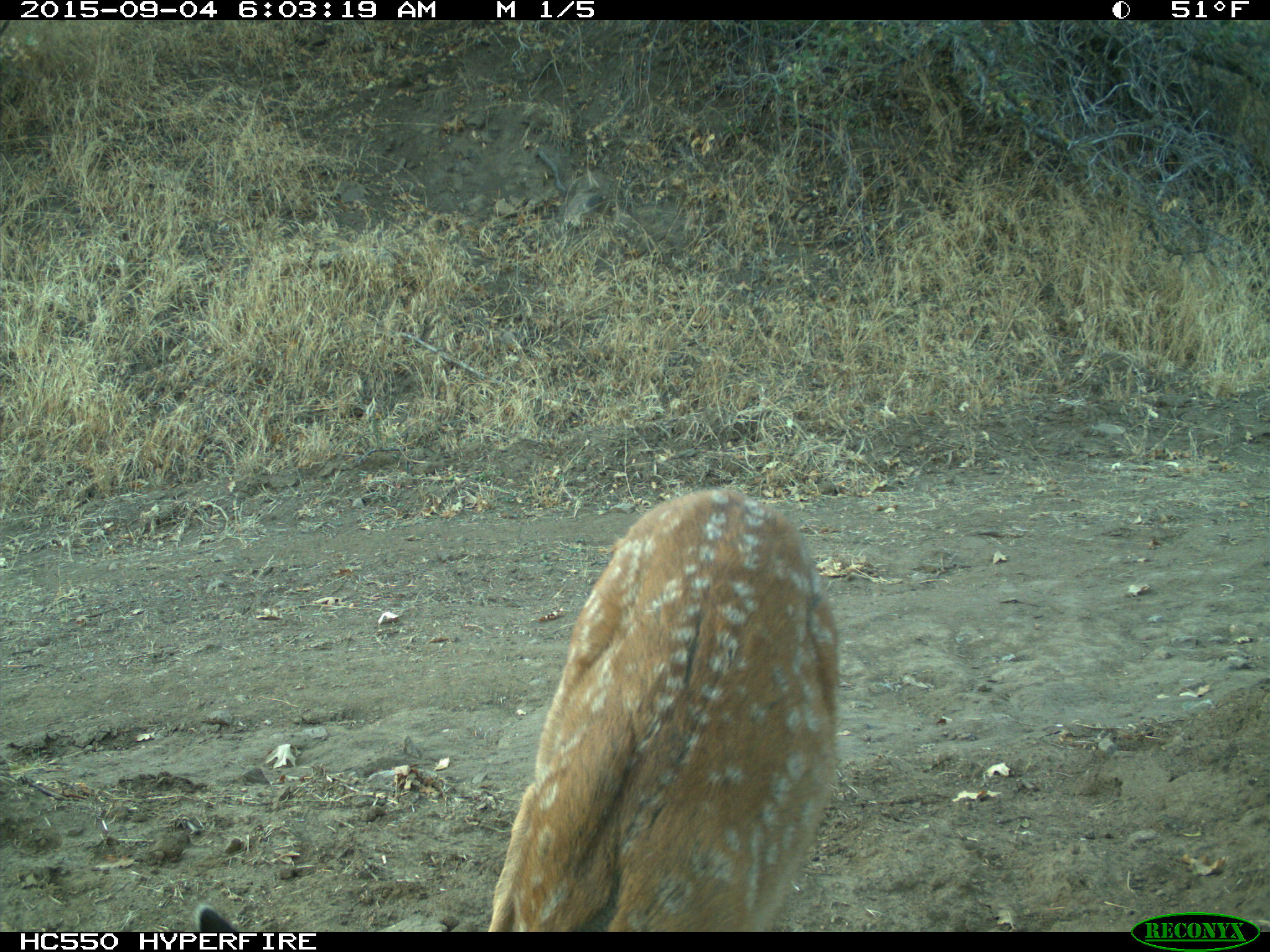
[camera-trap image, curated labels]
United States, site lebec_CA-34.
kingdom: Animalia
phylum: Chordata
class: Mammalia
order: Artiodactyla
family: Cervidae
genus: Odocoileus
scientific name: Odocoileus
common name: deer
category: unidentified deer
Unidentified deer (deer) (Odocoileus).